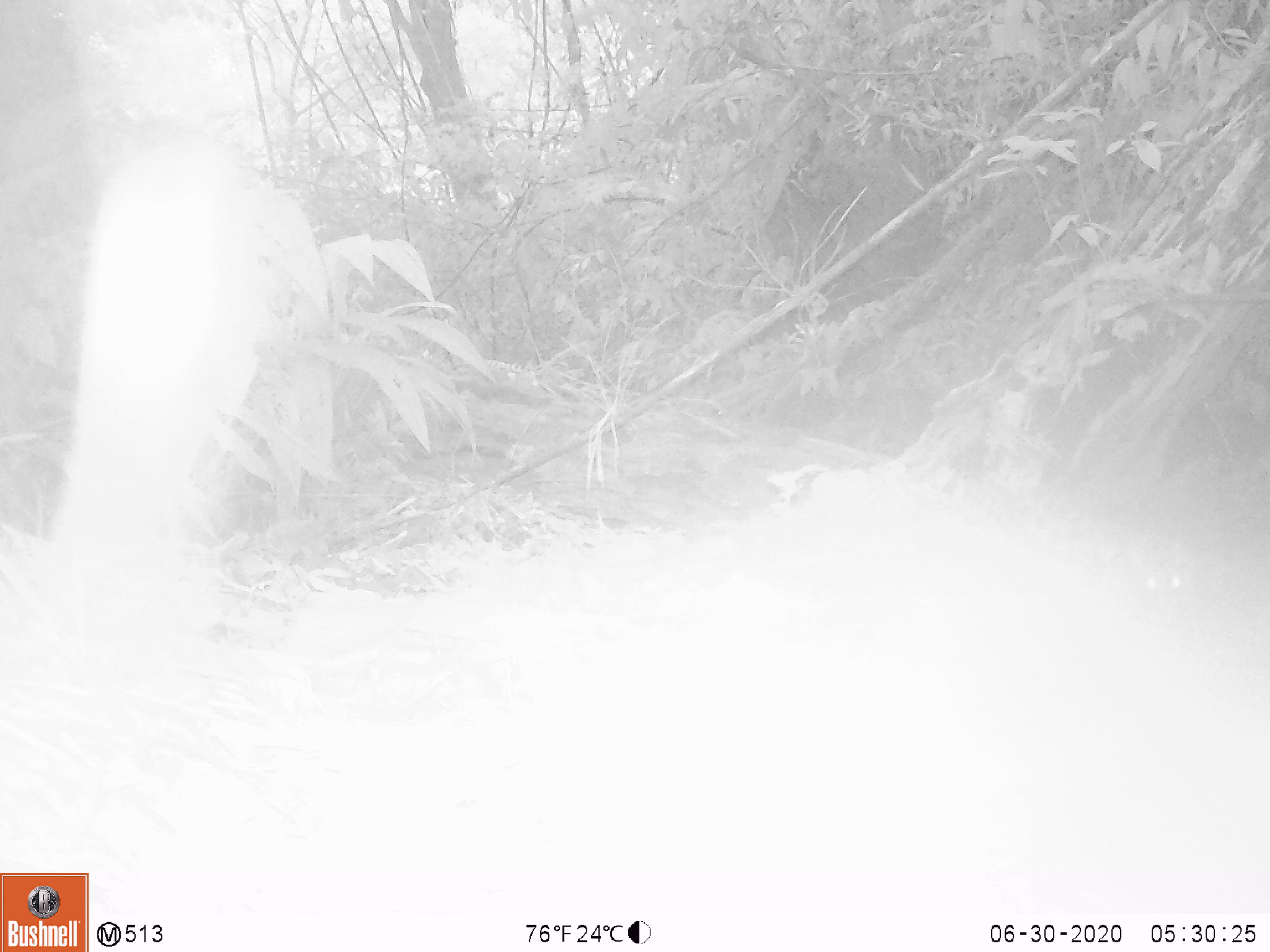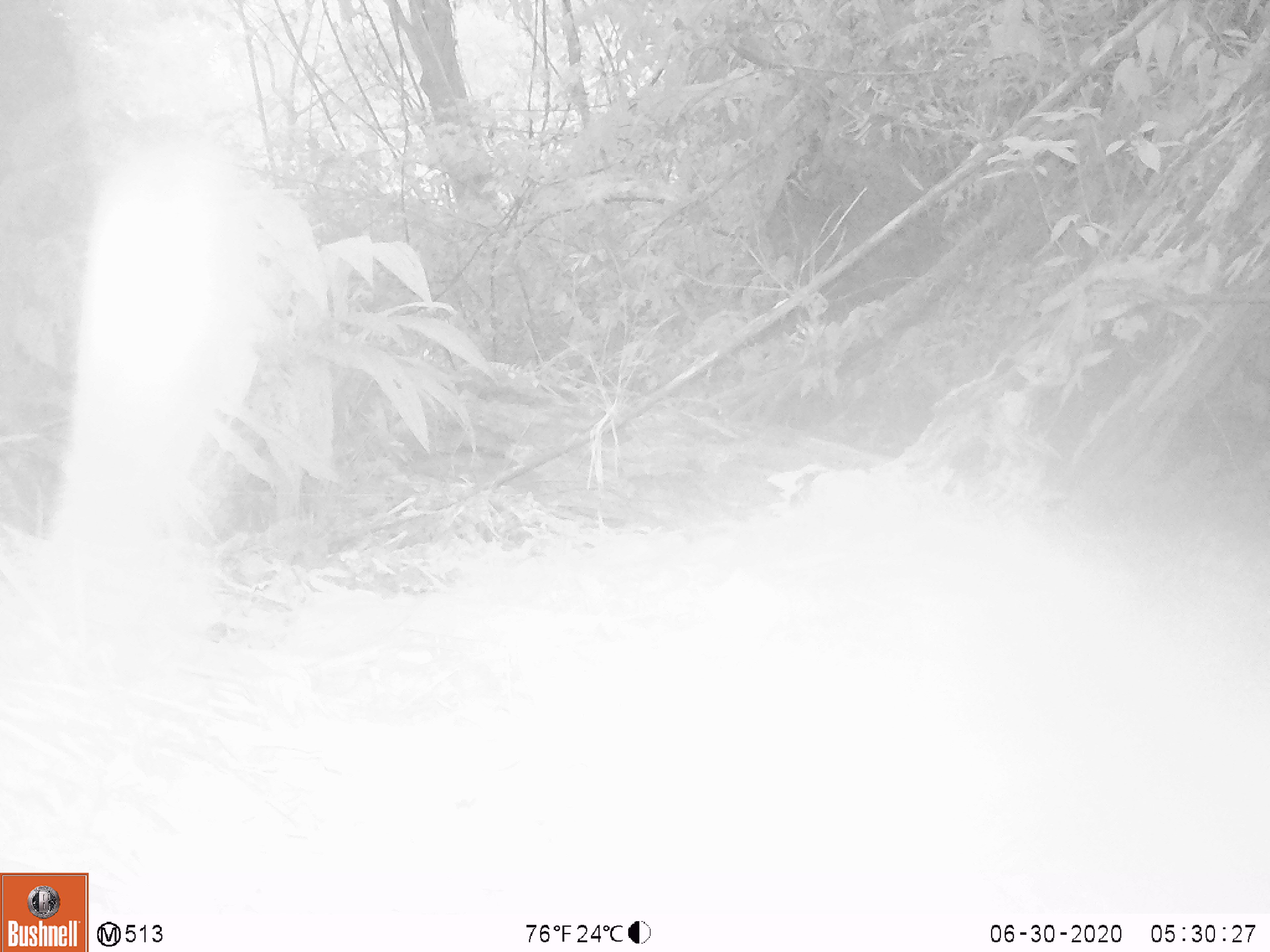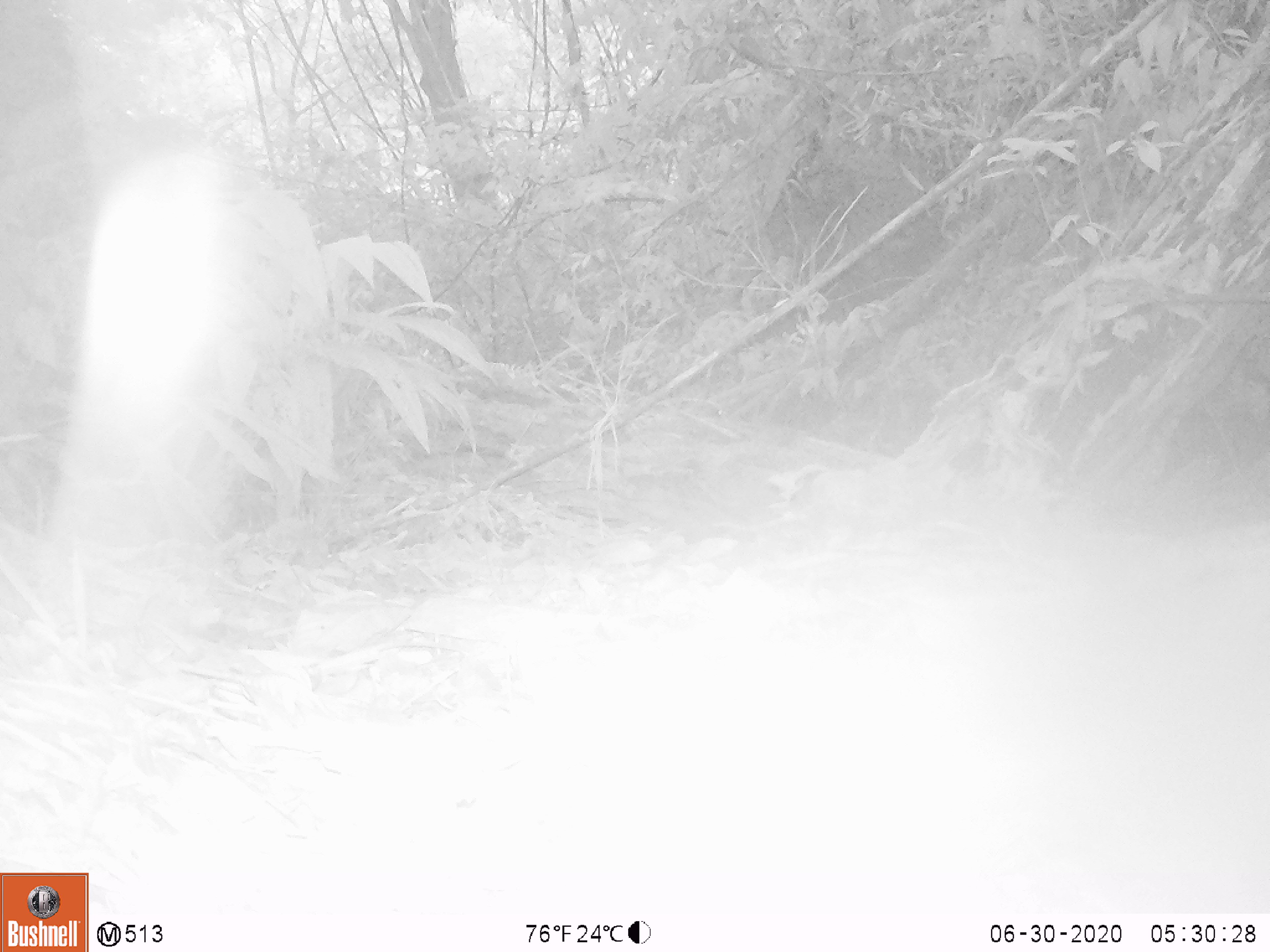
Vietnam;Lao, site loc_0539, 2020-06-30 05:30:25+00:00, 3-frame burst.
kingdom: Animalia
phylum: Chordata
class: Mammalia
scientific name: Mammalia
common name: mammal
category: unidentified small mammal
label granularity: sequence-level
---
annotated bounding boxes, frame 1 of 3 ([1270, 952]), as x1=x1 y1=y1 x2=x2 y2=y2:
unidentified small mammal: x1=1129 y1=537 x2=1195 y2=620